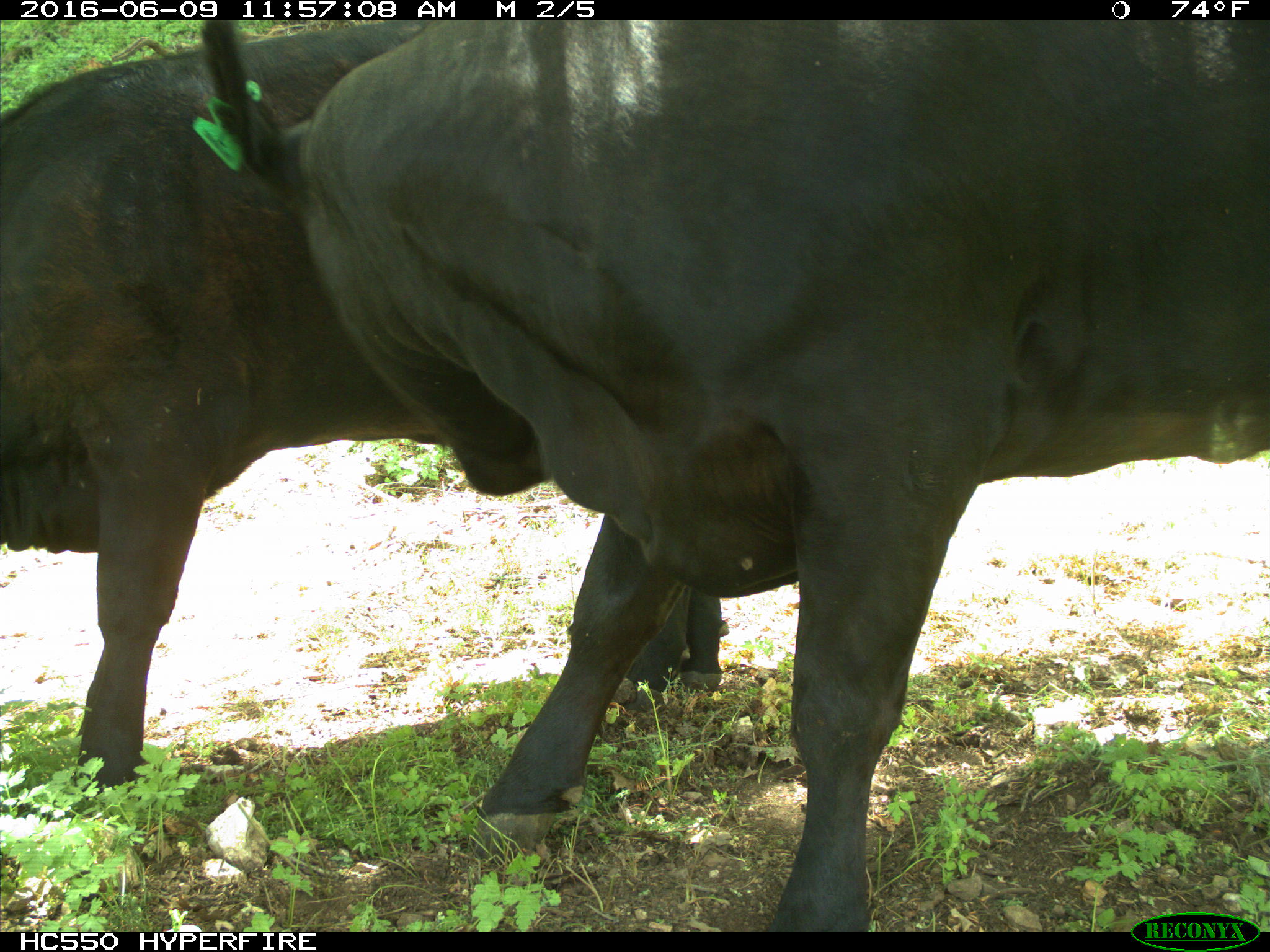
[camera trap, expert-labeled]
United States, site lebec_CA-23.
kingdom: Animalia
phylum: Chordata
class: Mammalia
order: Artiodactyla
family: Bovidae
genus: Bos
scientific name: Bos taurus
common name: domestic cow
Bos taurus (domestic cow).